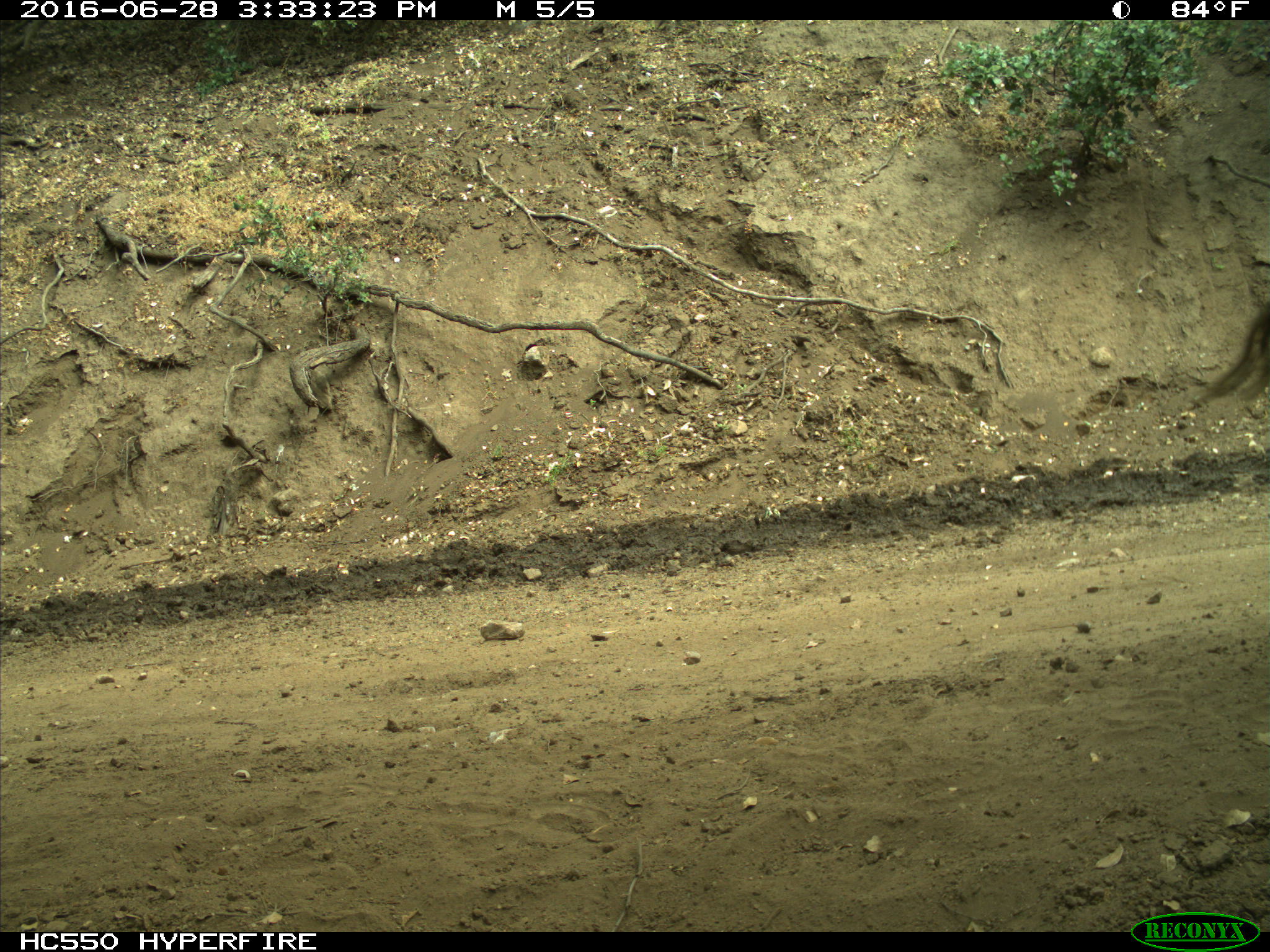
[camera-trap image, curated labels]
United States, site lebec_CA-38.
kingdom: Animalia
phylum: Chordata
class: Mammalia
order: Artiodactyla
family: Bovidae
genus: Bos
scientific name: Bos taurus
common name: domestic cow